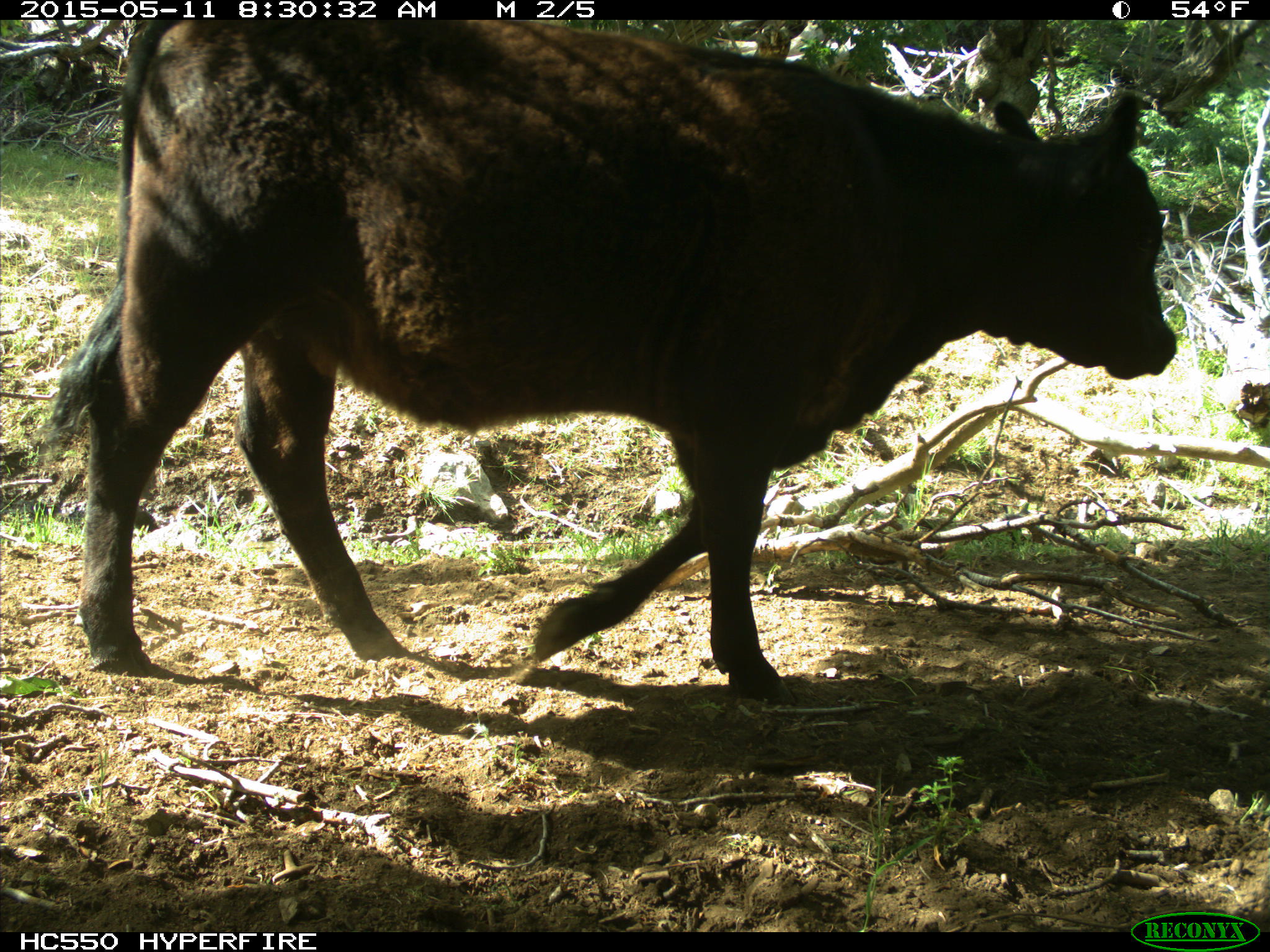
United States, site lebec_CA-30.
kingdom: Animalia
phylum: Chordata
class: Mammalia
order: Artiodactyla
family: Bovidae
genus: Bos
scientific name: Bos taurus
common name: domestic cow